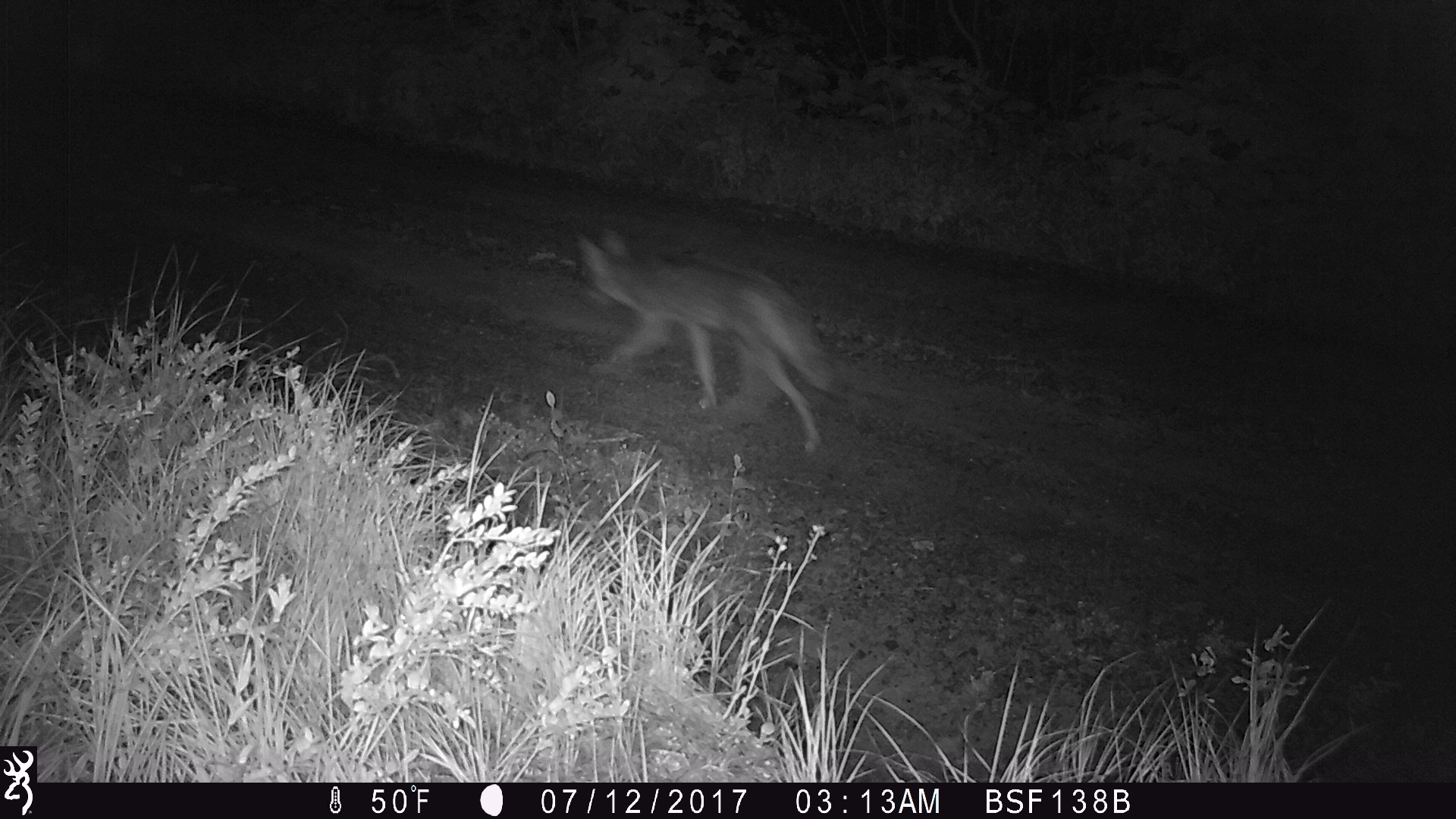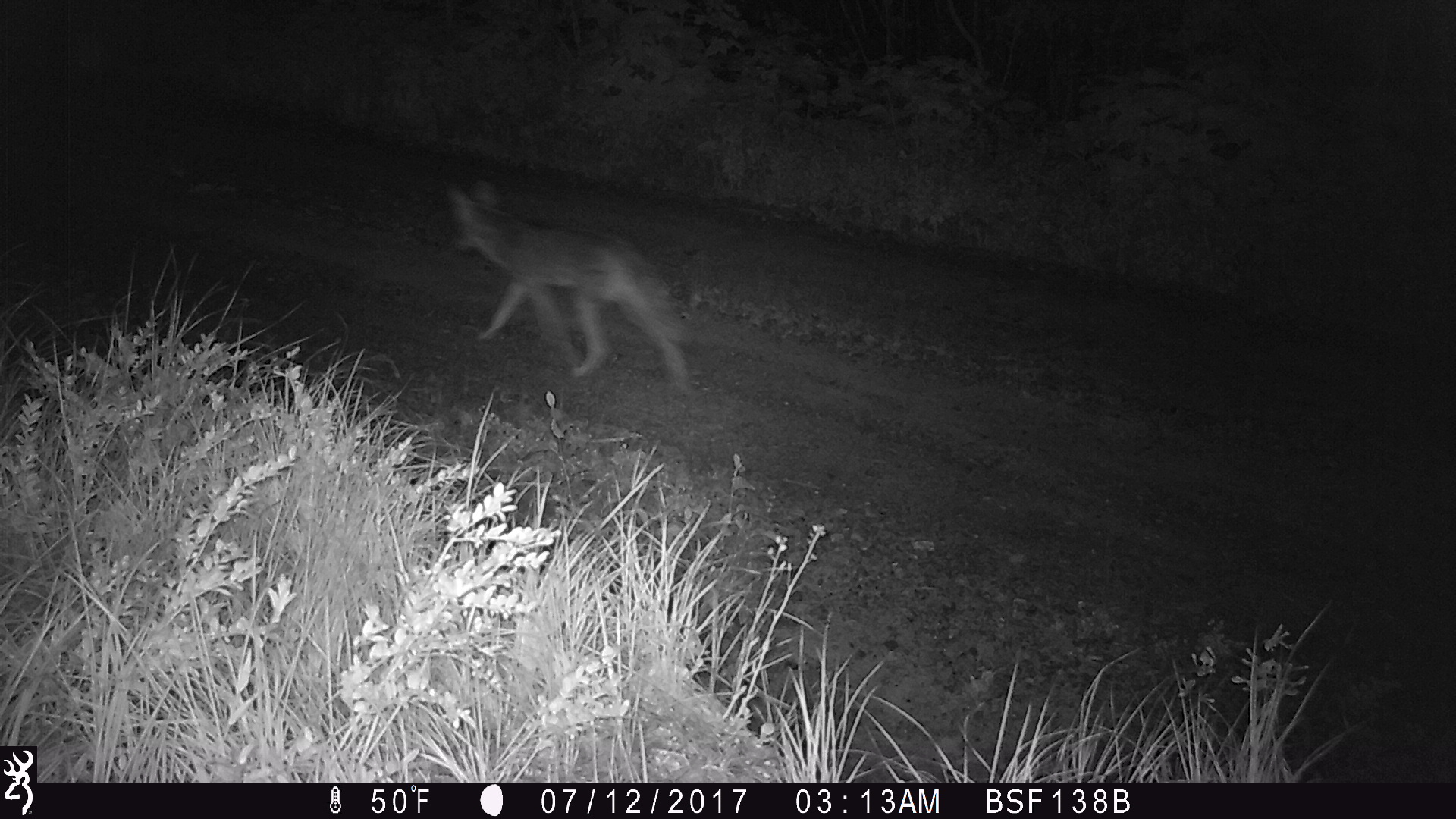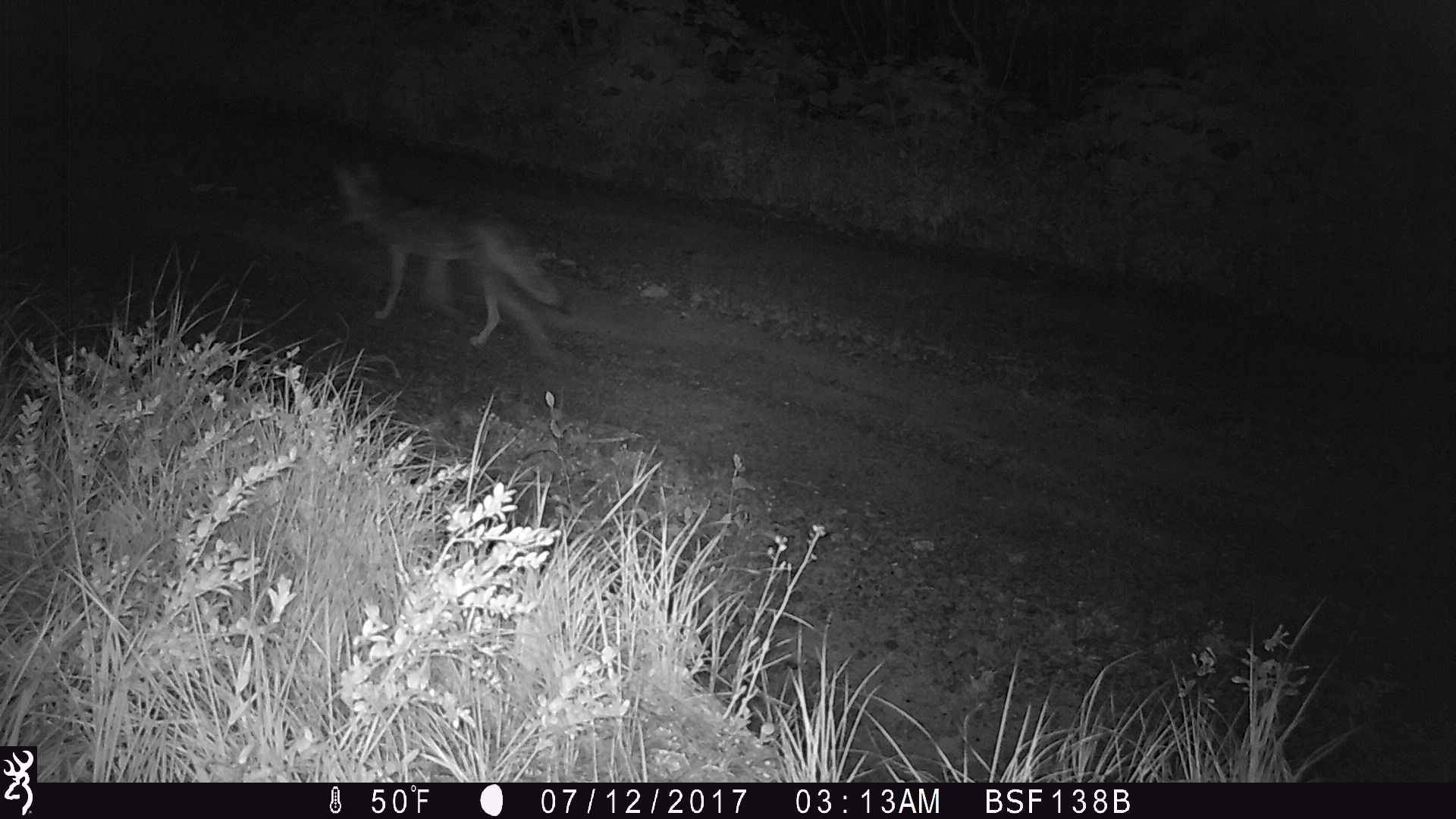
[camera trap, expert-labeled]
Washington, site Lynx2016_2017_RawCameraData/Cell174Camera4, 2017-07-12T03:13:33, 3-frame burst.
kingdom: Animalia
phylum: Chordata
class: Mammalia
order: Carnivora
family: Canidae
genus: Canis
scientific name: Canis latrans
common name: coyote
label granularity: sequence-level